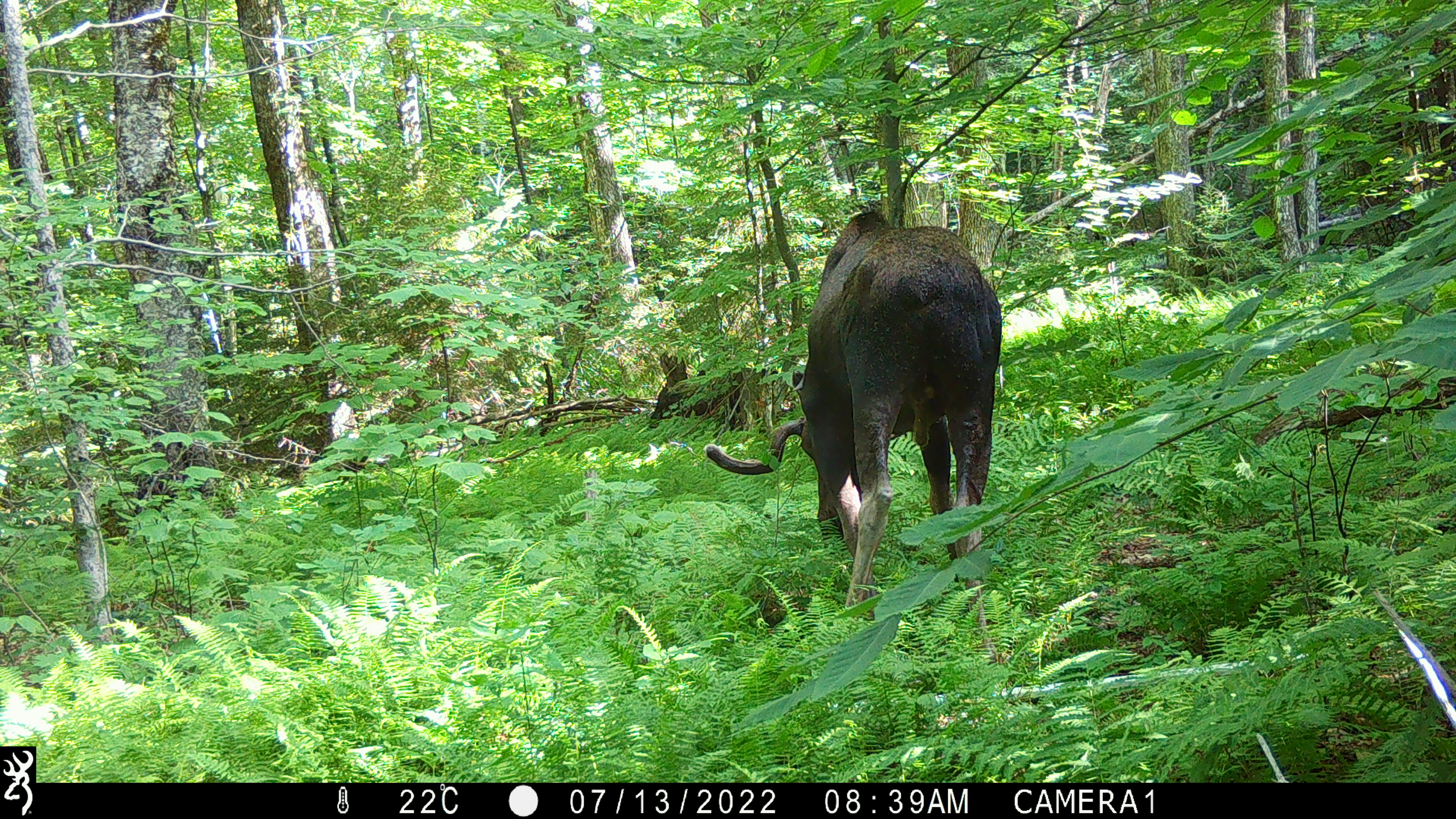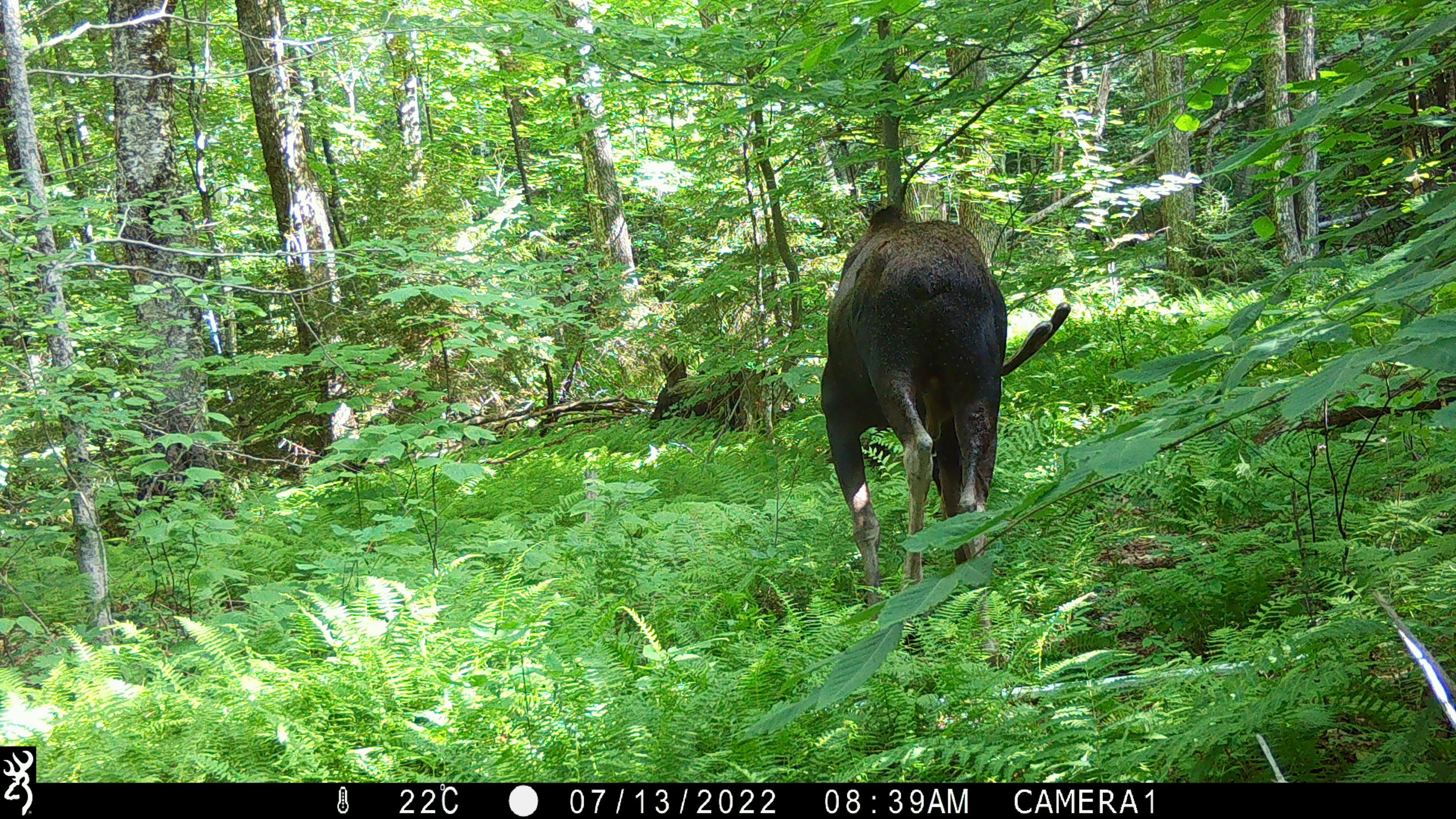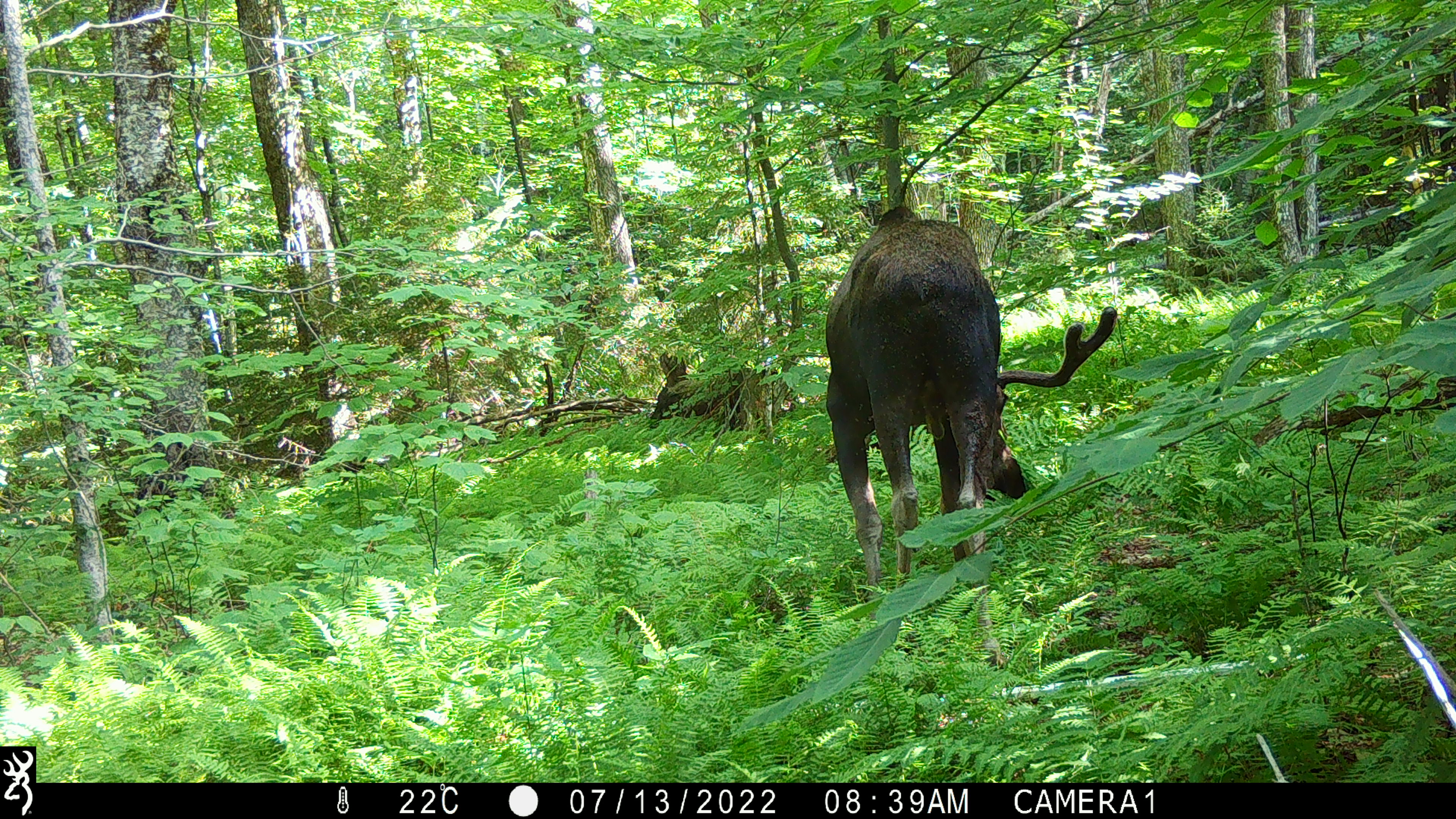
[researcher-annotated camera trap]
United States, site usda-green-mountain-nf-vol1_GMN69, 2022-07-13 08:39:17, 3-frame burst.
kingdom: Animalia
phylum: Chordata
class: Mammalia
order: Artiodactyla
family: Cervidae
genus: Alces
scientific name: Alces alces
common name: moose